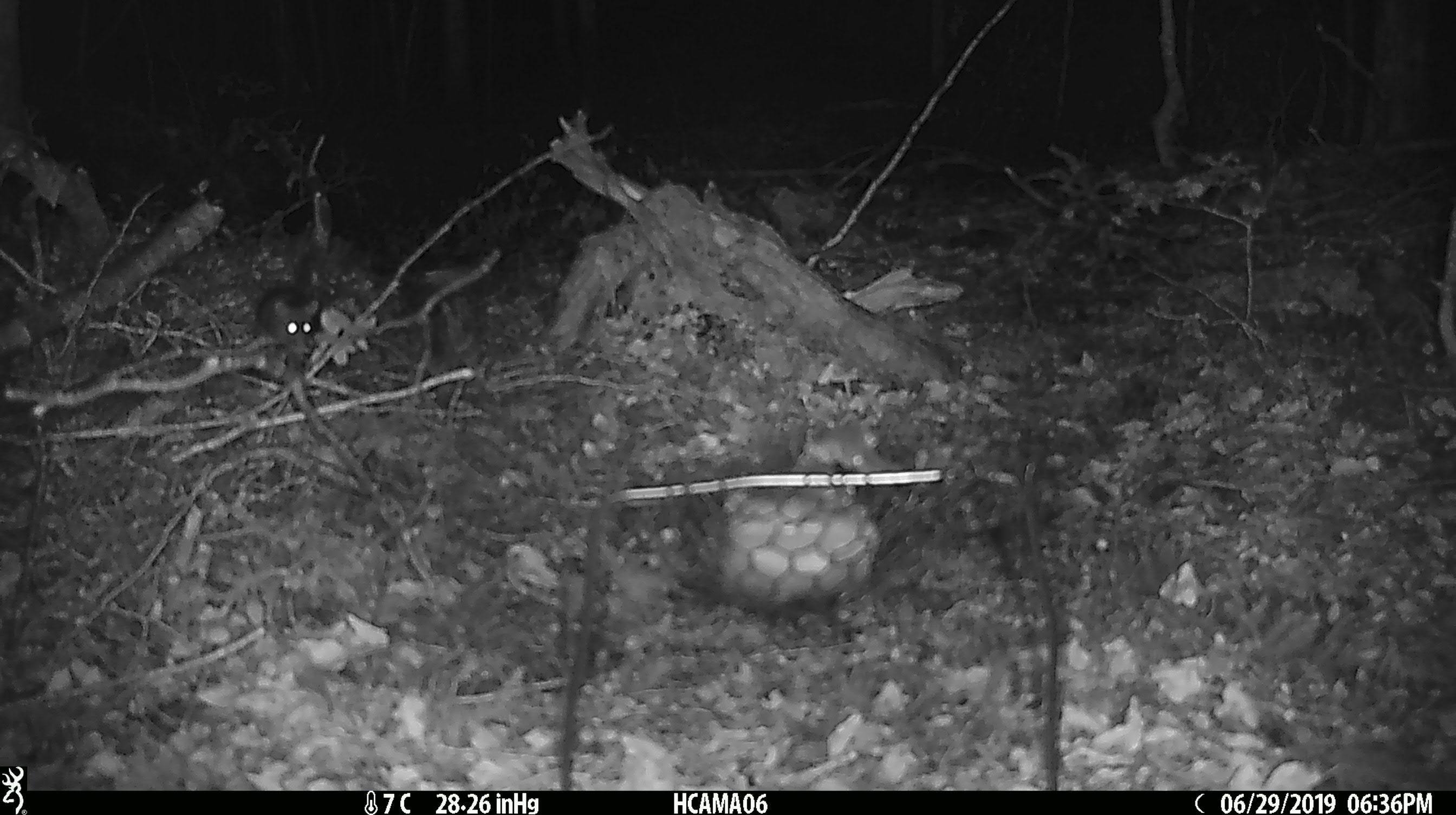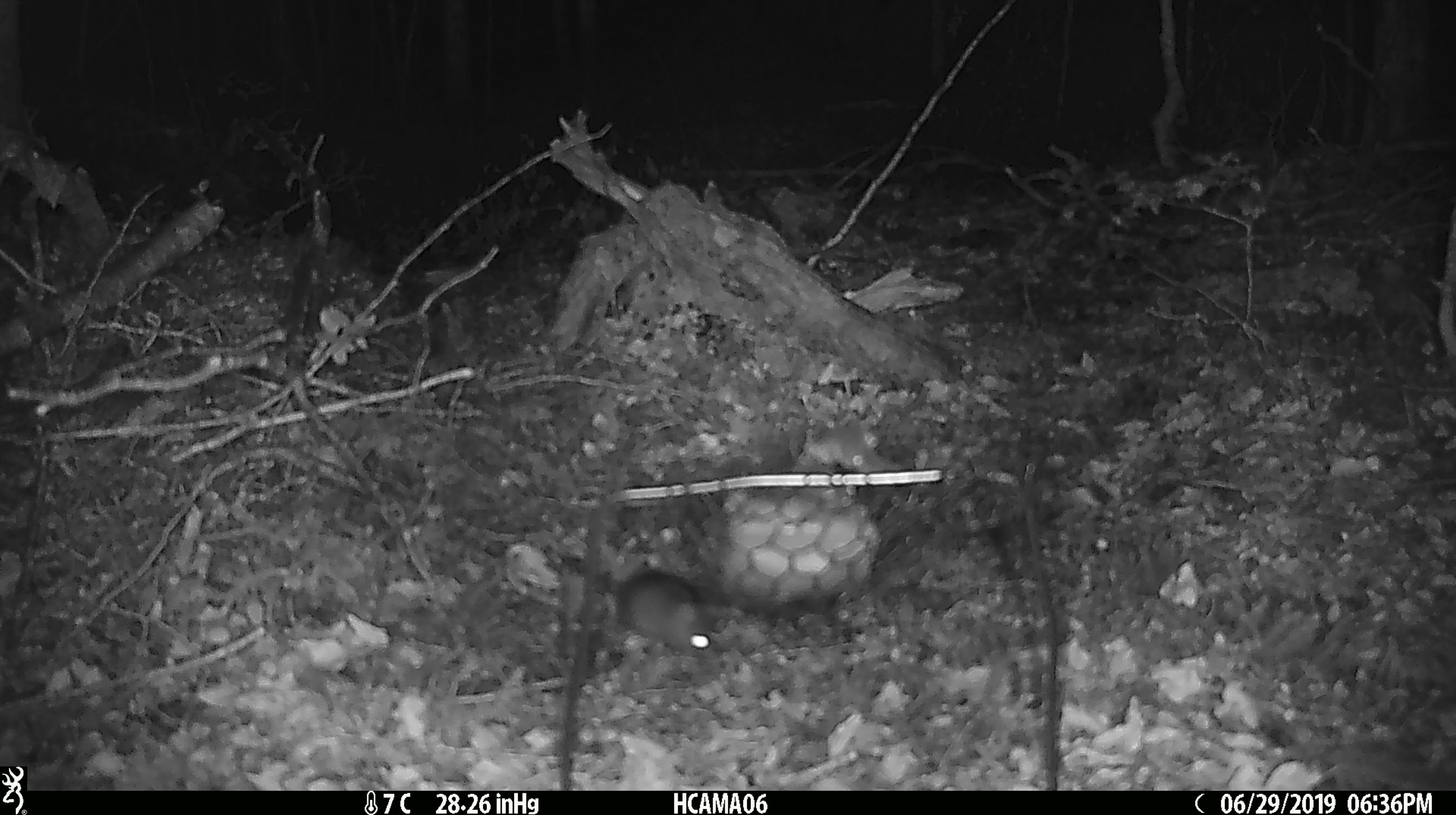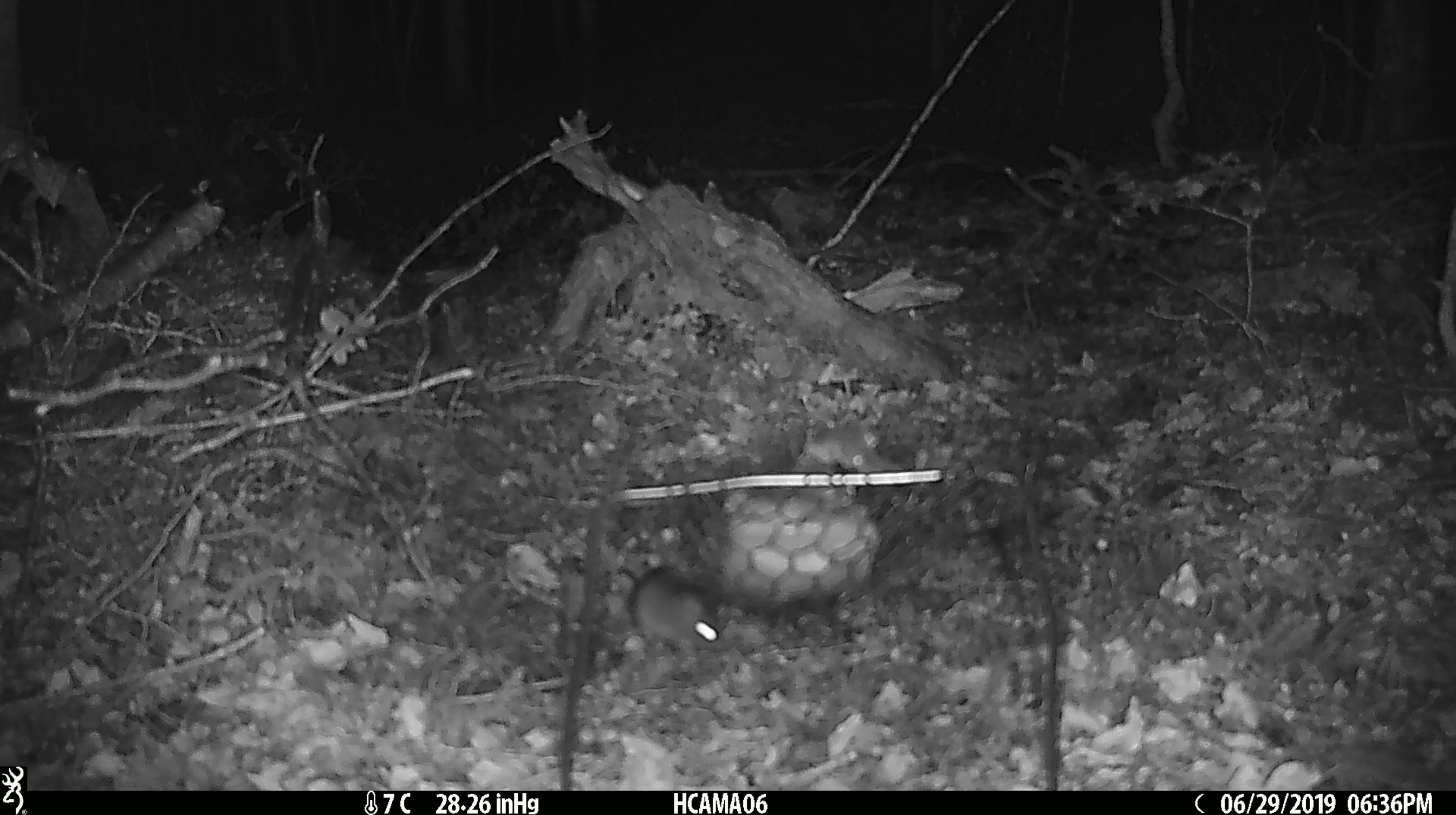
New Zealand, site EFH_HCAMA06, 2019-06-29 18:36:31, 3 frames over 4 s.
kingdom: Animalia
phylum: Chordata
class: Mammalia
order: Rodentia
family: Muridae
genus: Mus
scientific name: Mus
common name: mouse